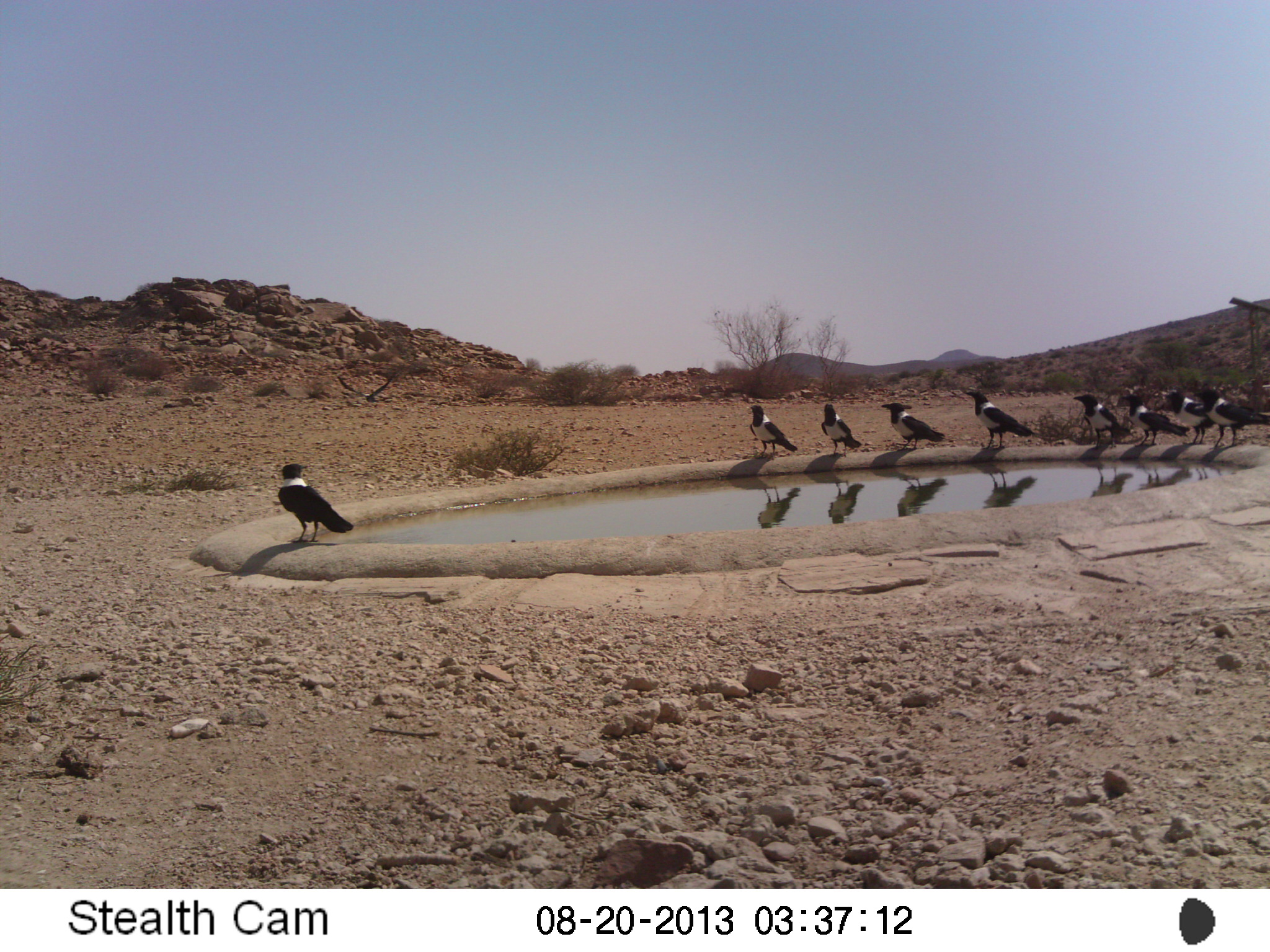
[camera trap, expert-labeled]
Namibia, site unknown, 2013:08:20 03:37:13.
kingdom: Animalia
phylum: Chordata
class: Aves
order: Passeriformes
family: Corvidae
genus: Corvus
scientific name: Corvus albus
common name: pied crow